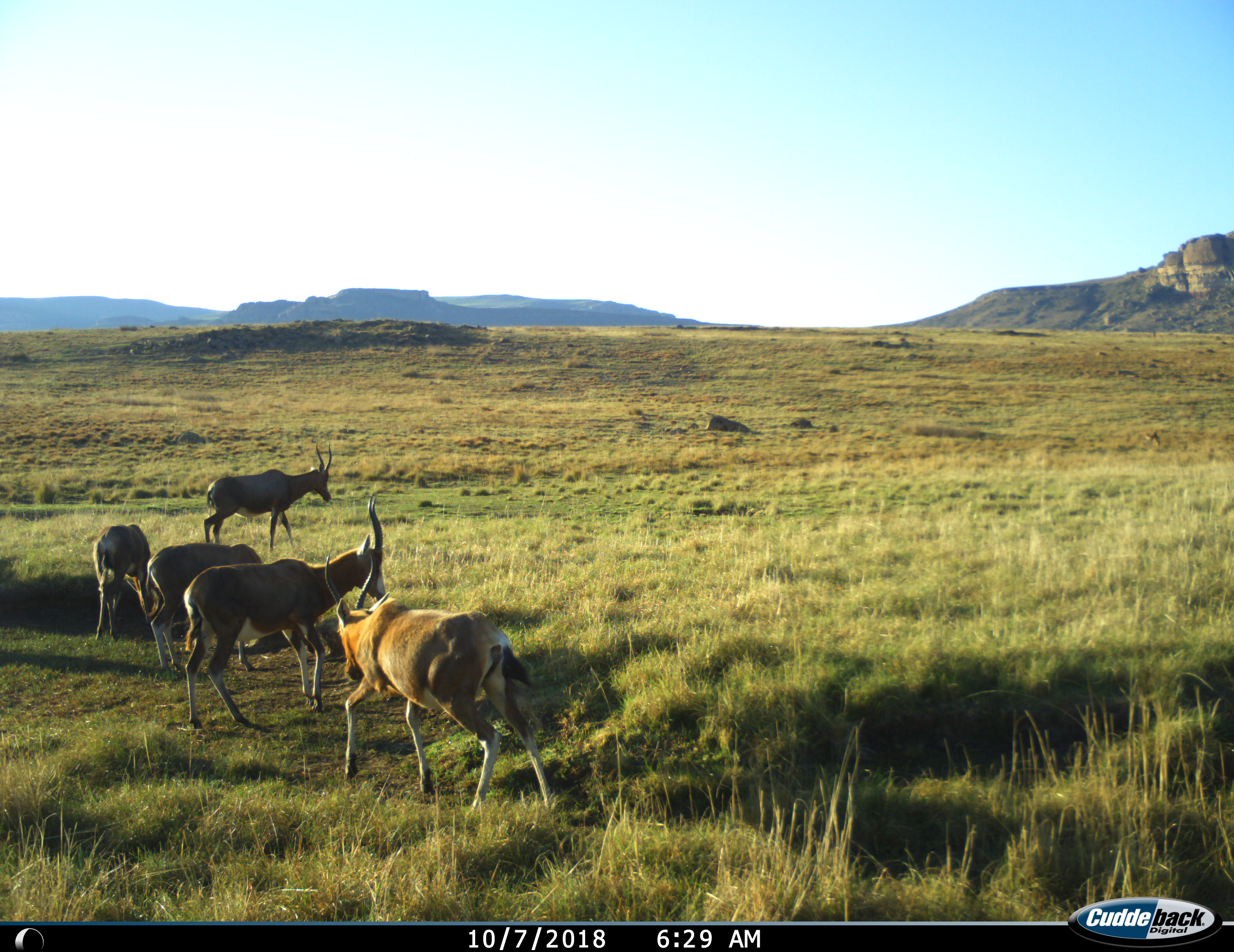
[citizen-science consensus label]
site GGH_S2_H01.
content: unidentified animal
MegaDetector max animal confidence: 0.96